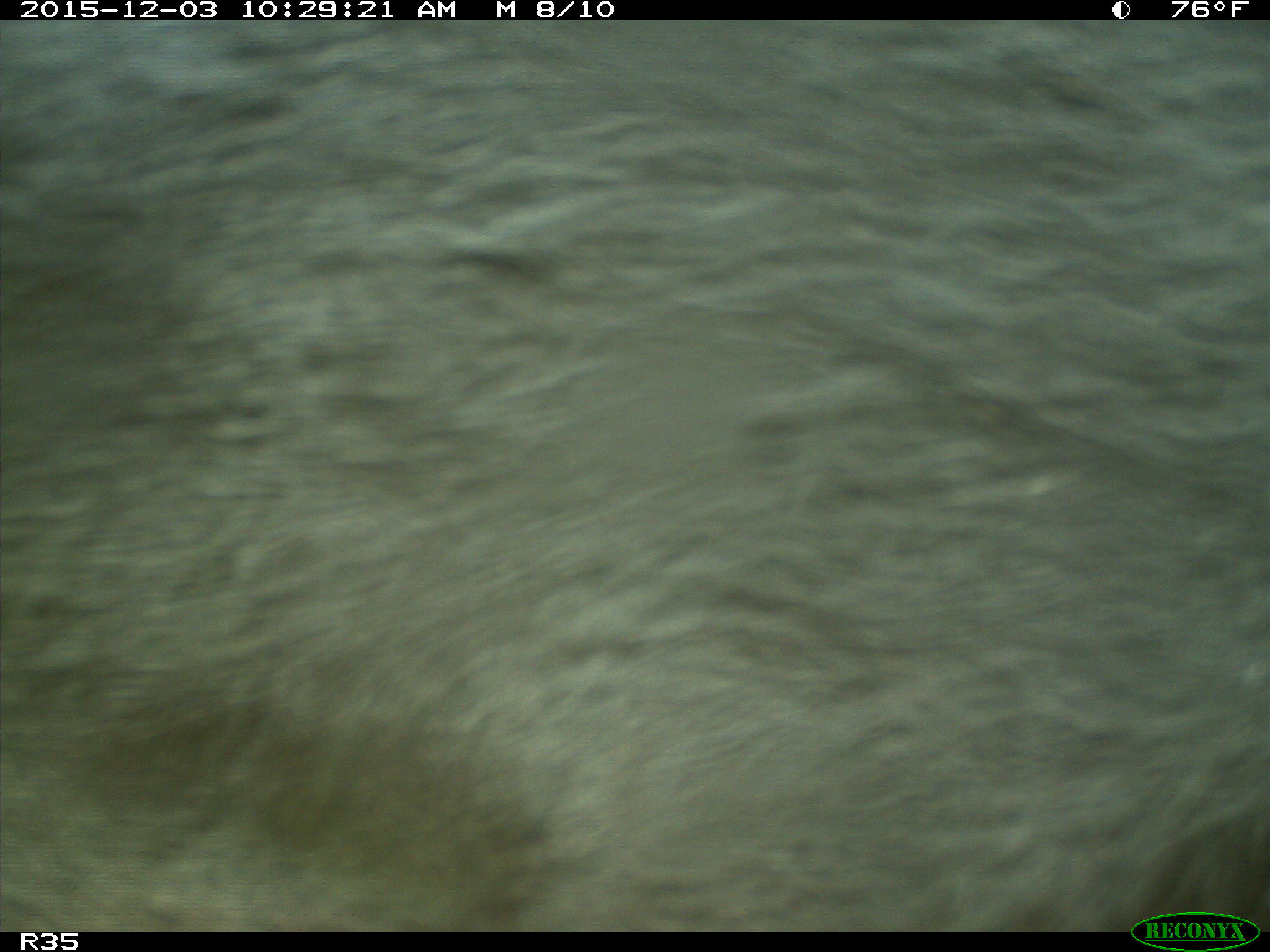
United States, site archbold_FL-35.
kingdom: Animalia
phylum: Chordata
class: Mammalia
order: Artiodactyla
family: Bovidae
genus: Bos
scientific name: Bos taurus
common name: domestic cow